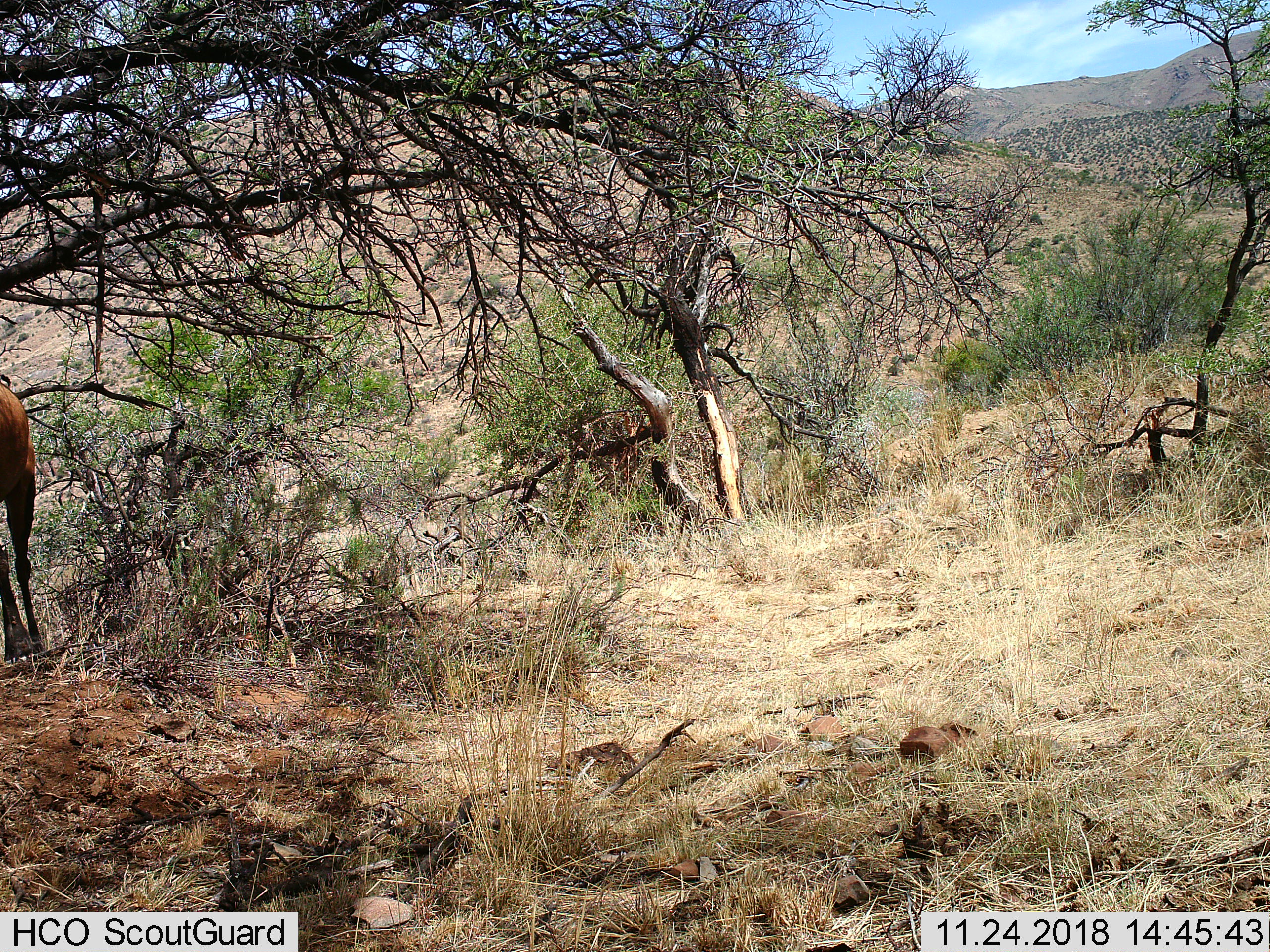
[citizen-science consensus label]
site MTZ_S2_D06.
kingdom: Animalia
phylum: Chordata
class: Mammalia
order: Artiodactyla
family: Bovidae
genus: Alcelaphus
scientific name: Alcelaphus buselaphus caama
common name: red hartebeest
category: hartebeestred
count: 1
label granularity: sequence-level